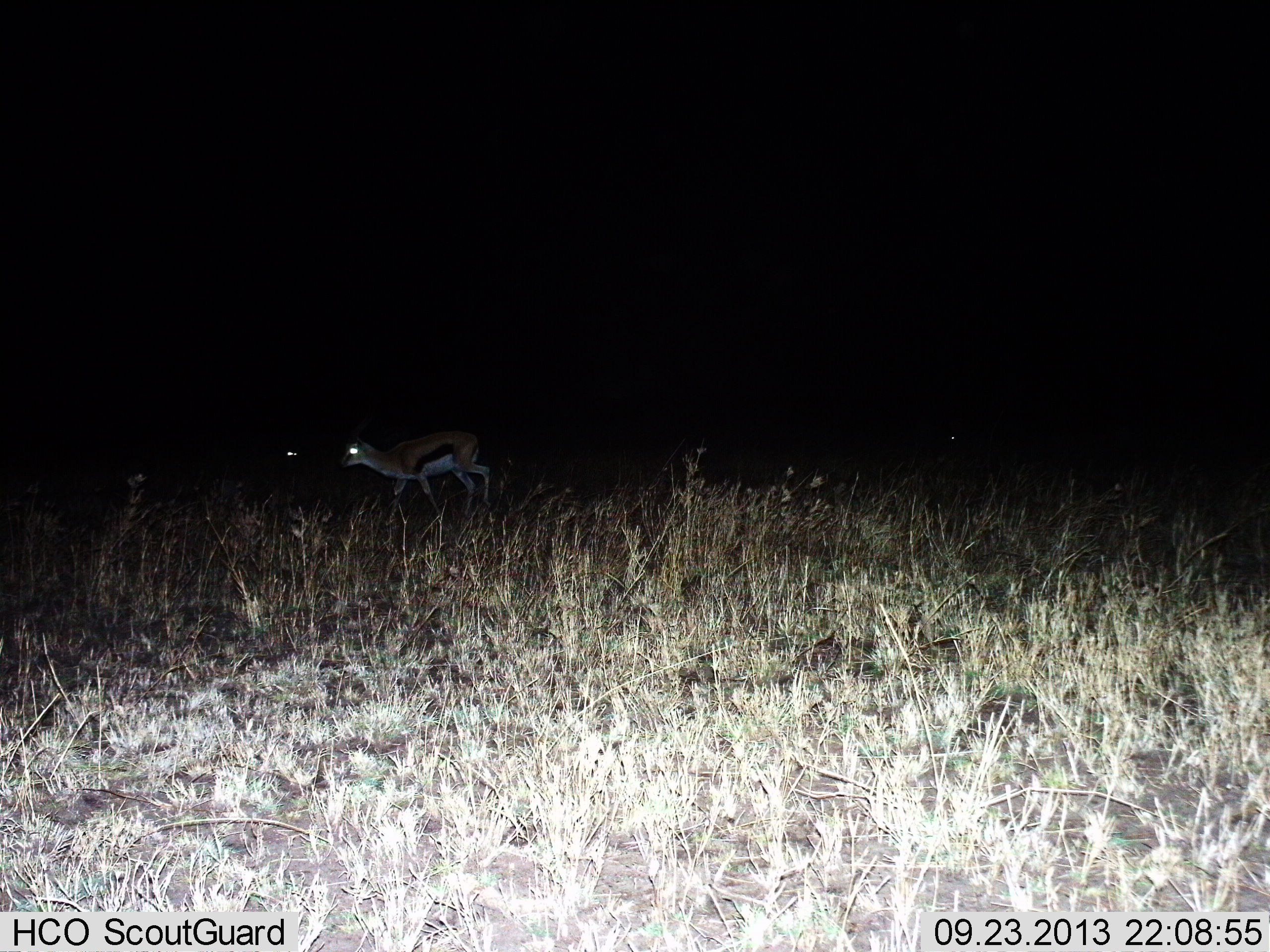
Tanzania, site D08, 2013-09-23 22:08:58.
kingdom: Animalia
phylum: Chordata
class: Mammalia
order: Artiodactyla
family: Bovidae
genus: Eudorcas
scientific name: Eudorcas thomsonii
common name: thomson's gazelle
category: gazellethomsons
Gazellethomsons (thomson's gazelle) (Eudorcas thomsonii), count 1. Behavior (volunteer vote fractions): standing 40%, resting 0%, moving 60%, interacting 0%. Young present (vote fraction): 0%. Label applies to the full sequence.